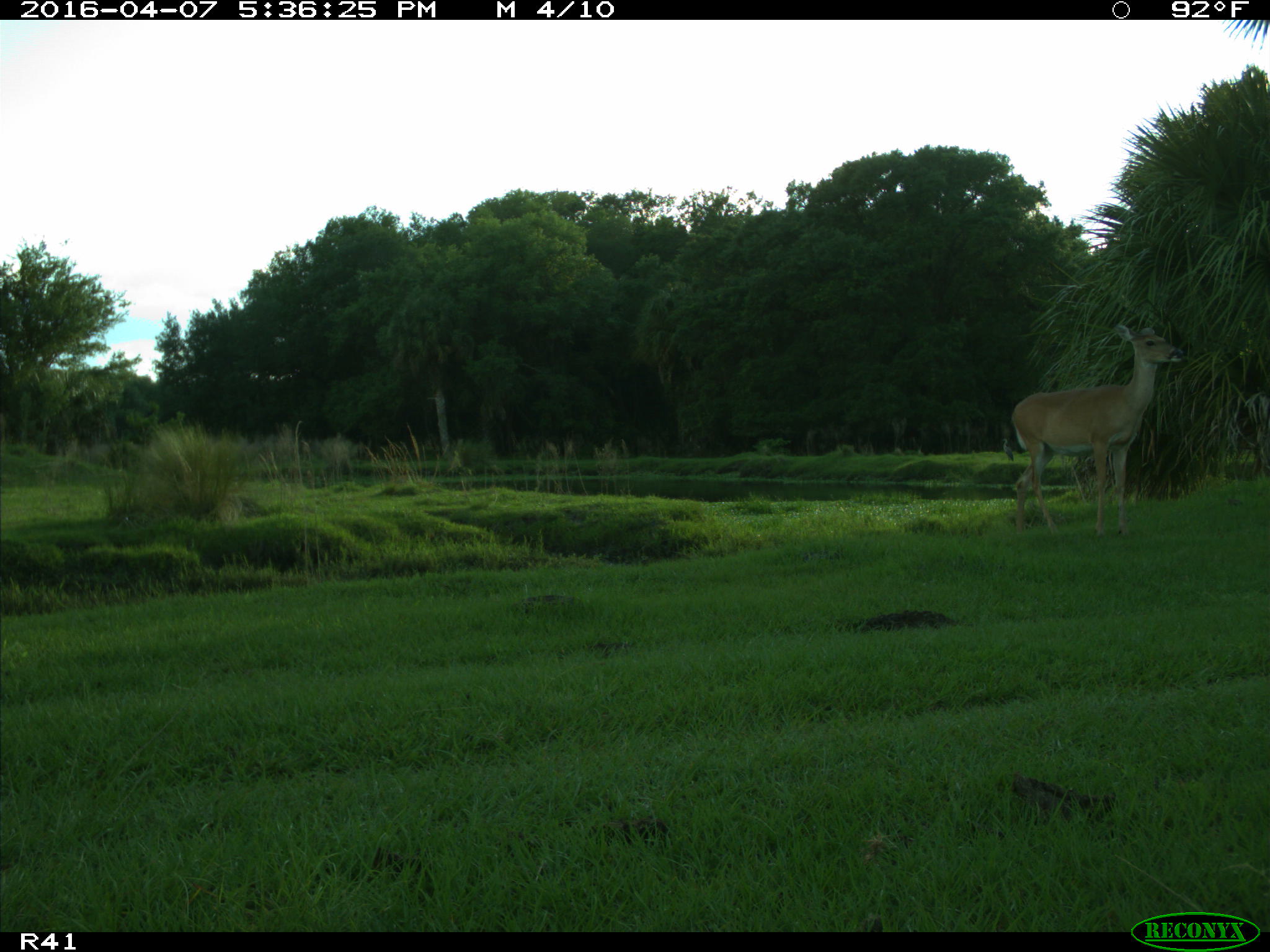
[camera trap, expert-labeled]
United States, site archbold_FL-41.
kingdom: Animalia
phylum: Chordata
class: Mammalia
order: Artiodactyla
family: Cervidae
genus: Odocoileus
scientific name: Odocoileus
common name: deer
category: unidentified deer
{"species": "unidentified deer (deer) (Odocoileus)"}